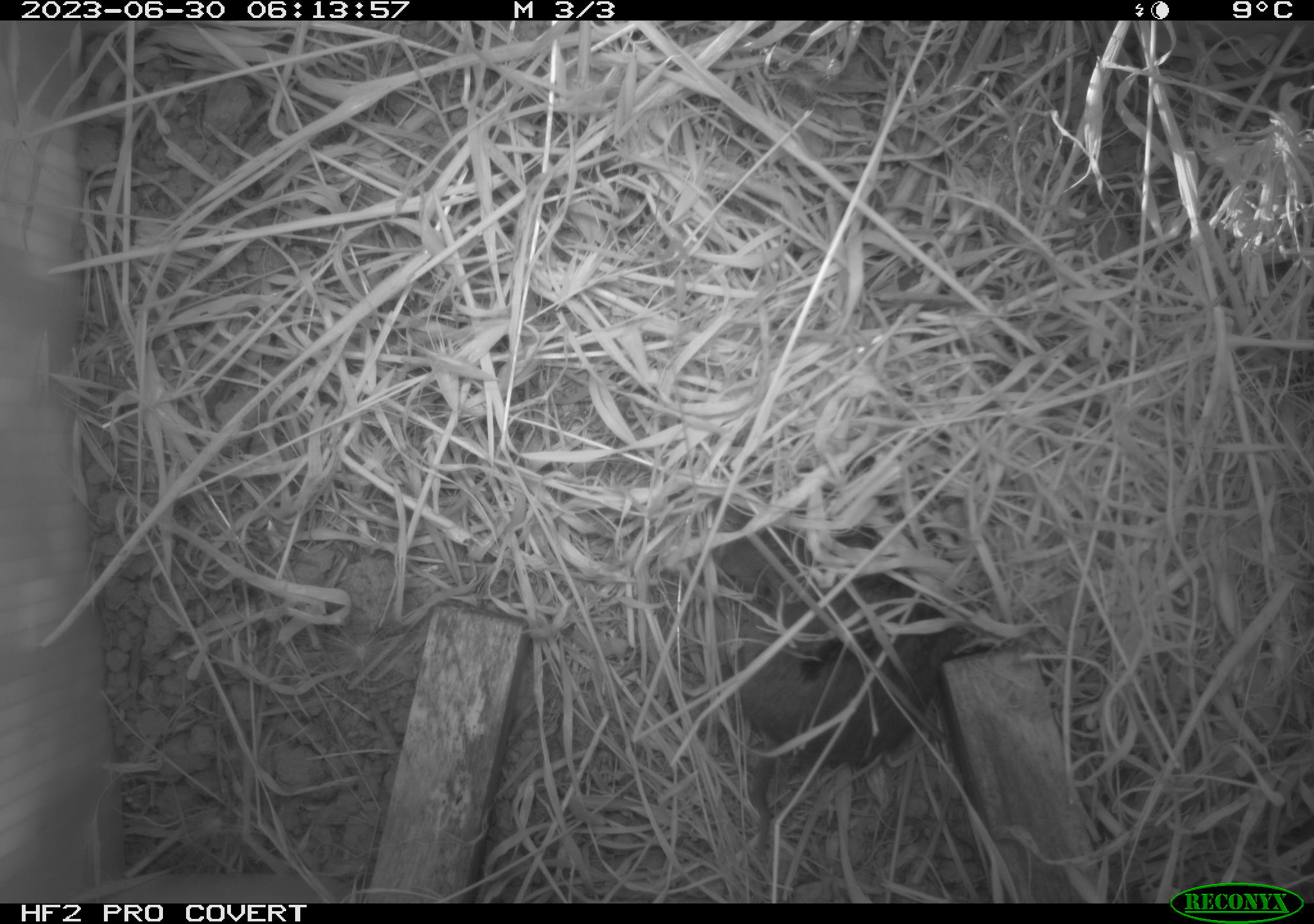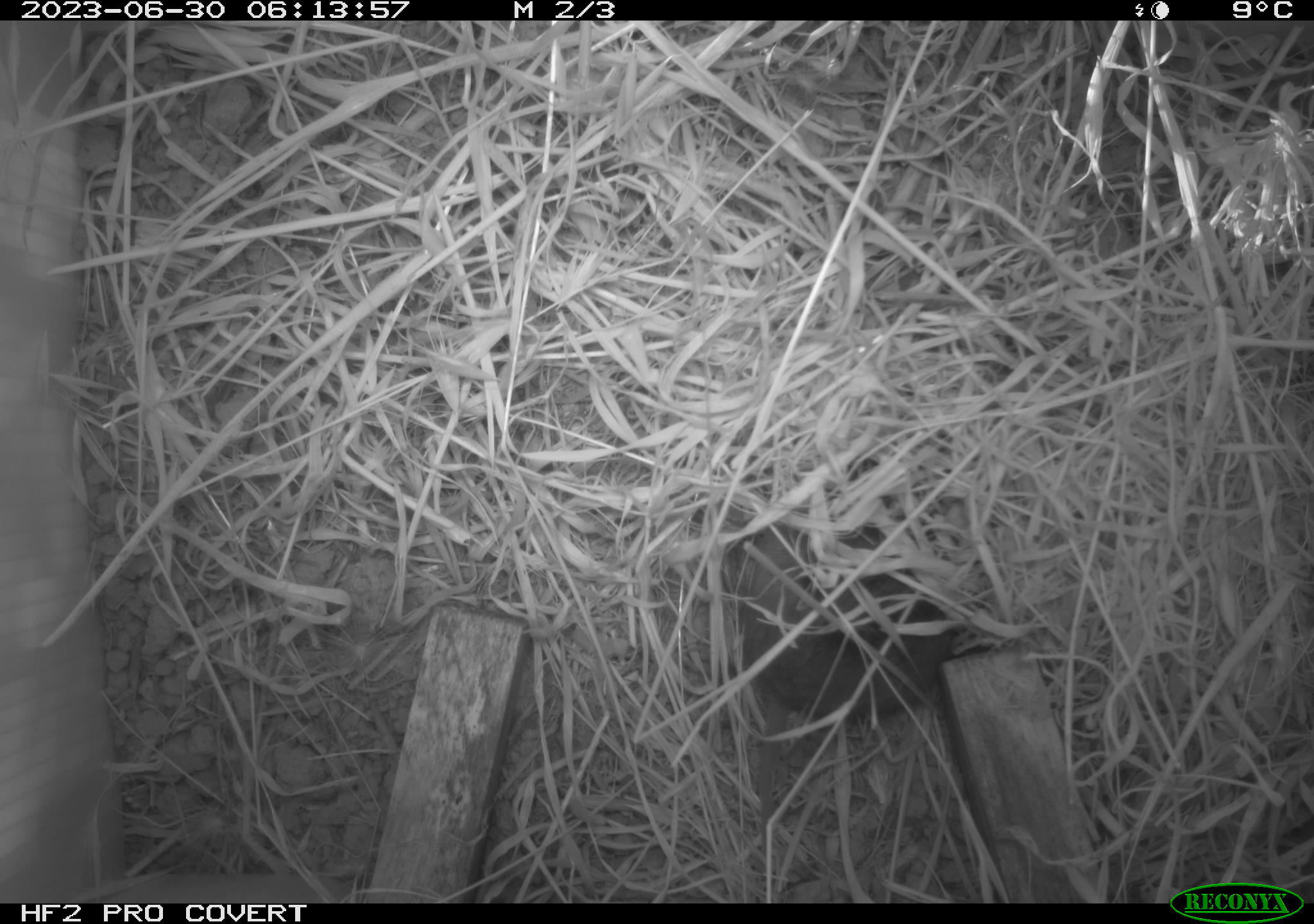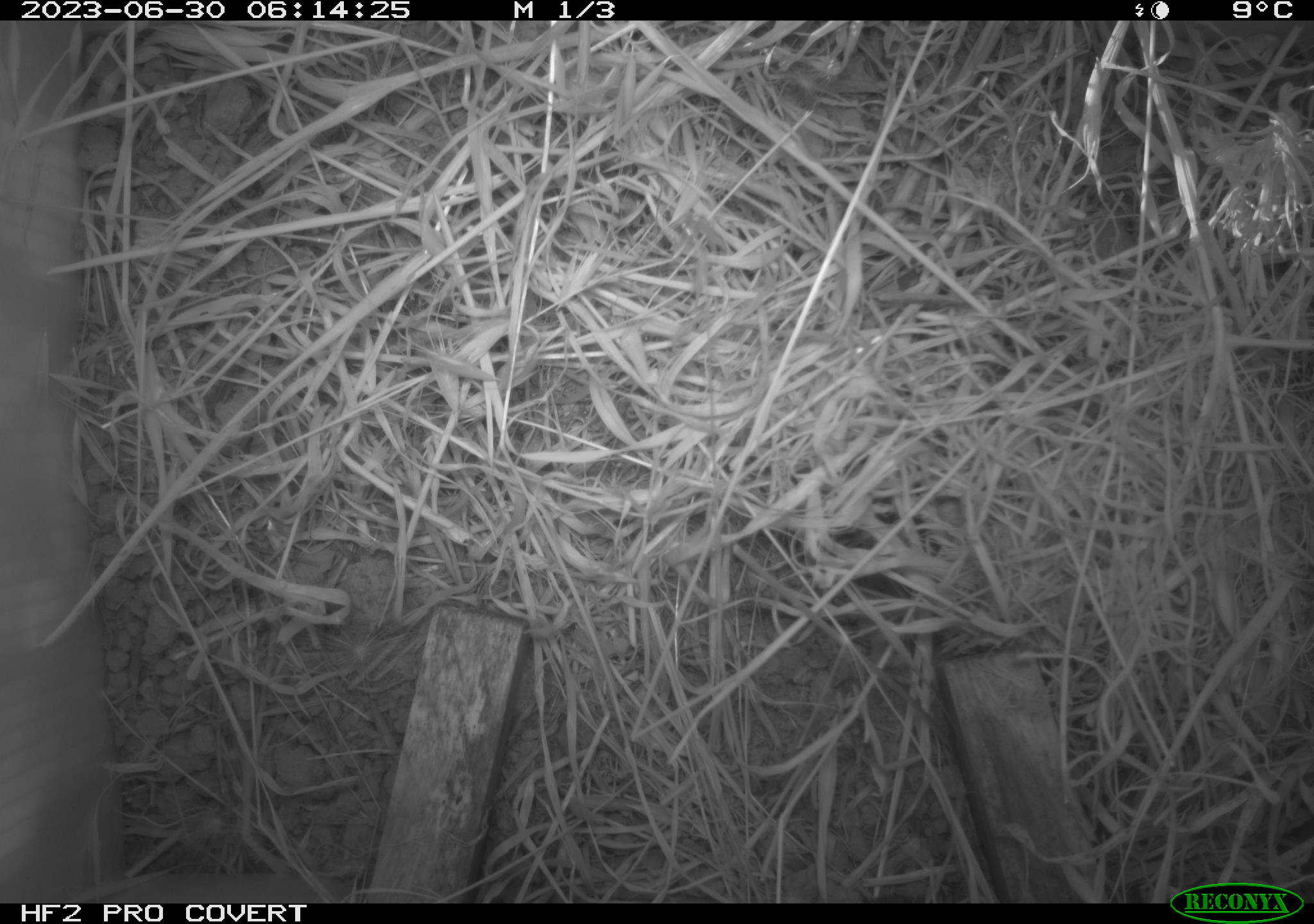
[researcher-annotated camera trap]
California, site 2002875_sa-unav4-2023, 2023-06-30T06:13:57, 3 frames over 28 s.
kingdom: Animalia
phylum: Chordata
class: Mammalia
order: Rodentia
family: Cricetidae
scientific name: Arvicolinae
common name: voles, lemmings, and muskrats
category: arvicolinae subfamily